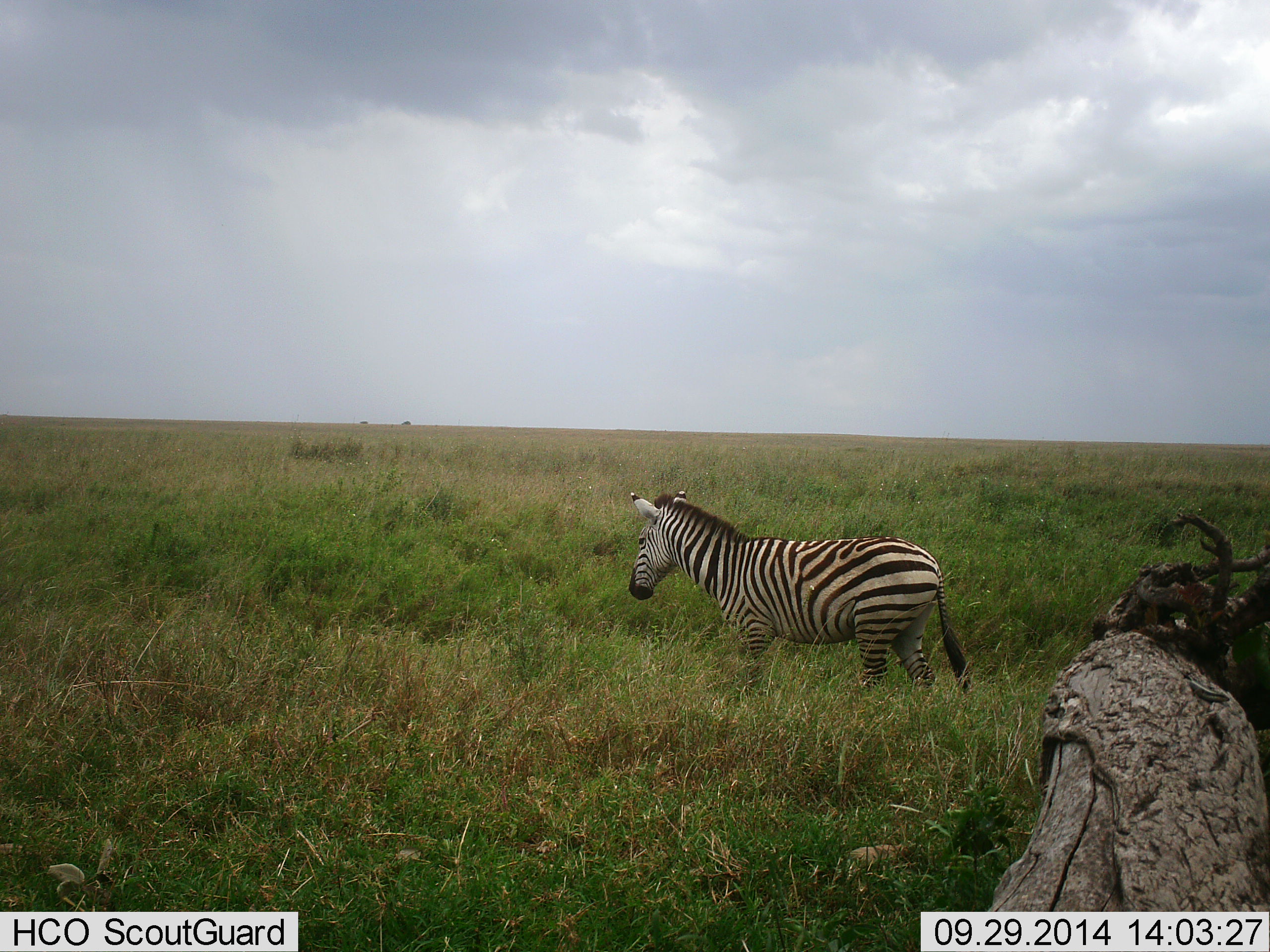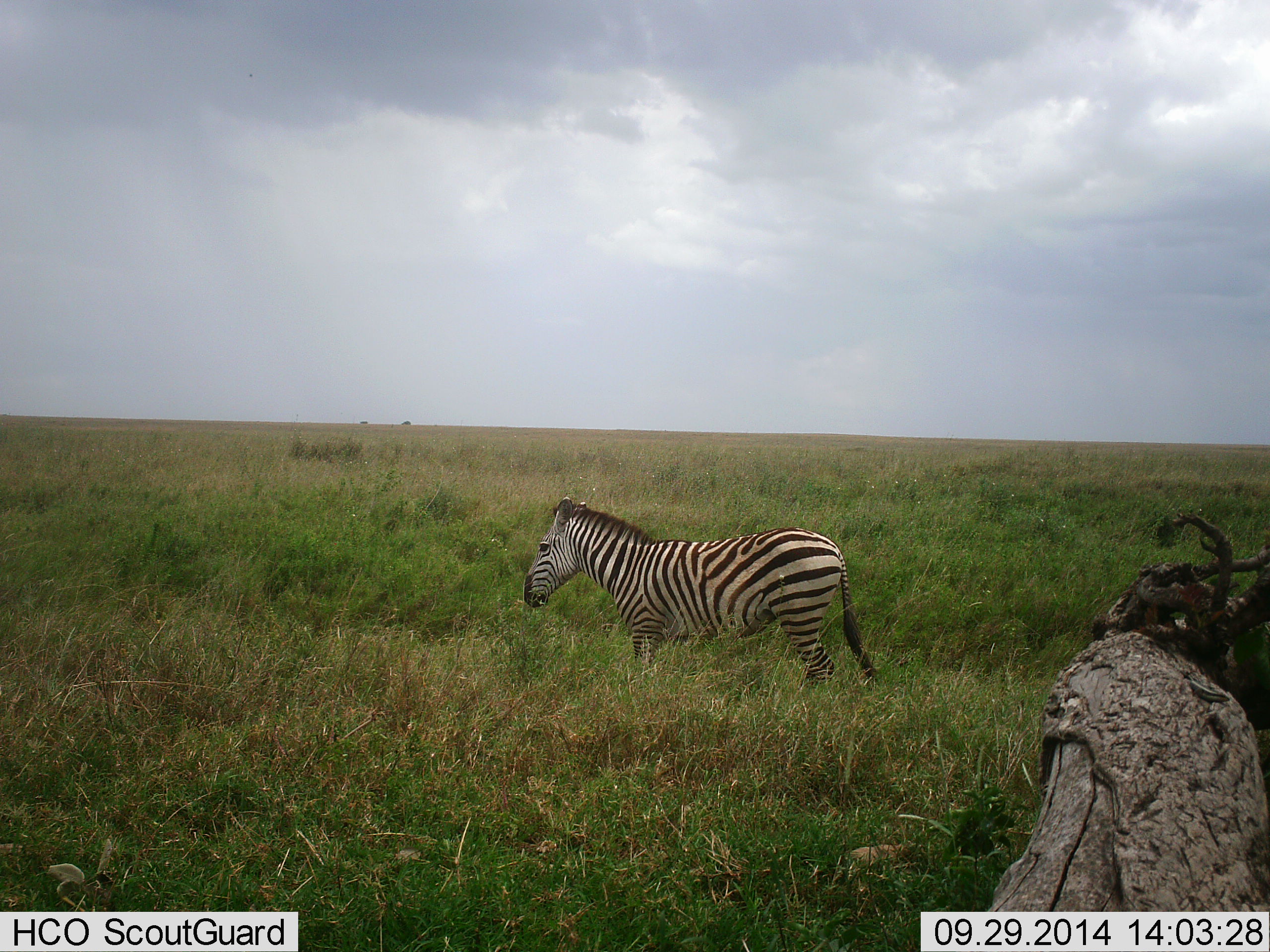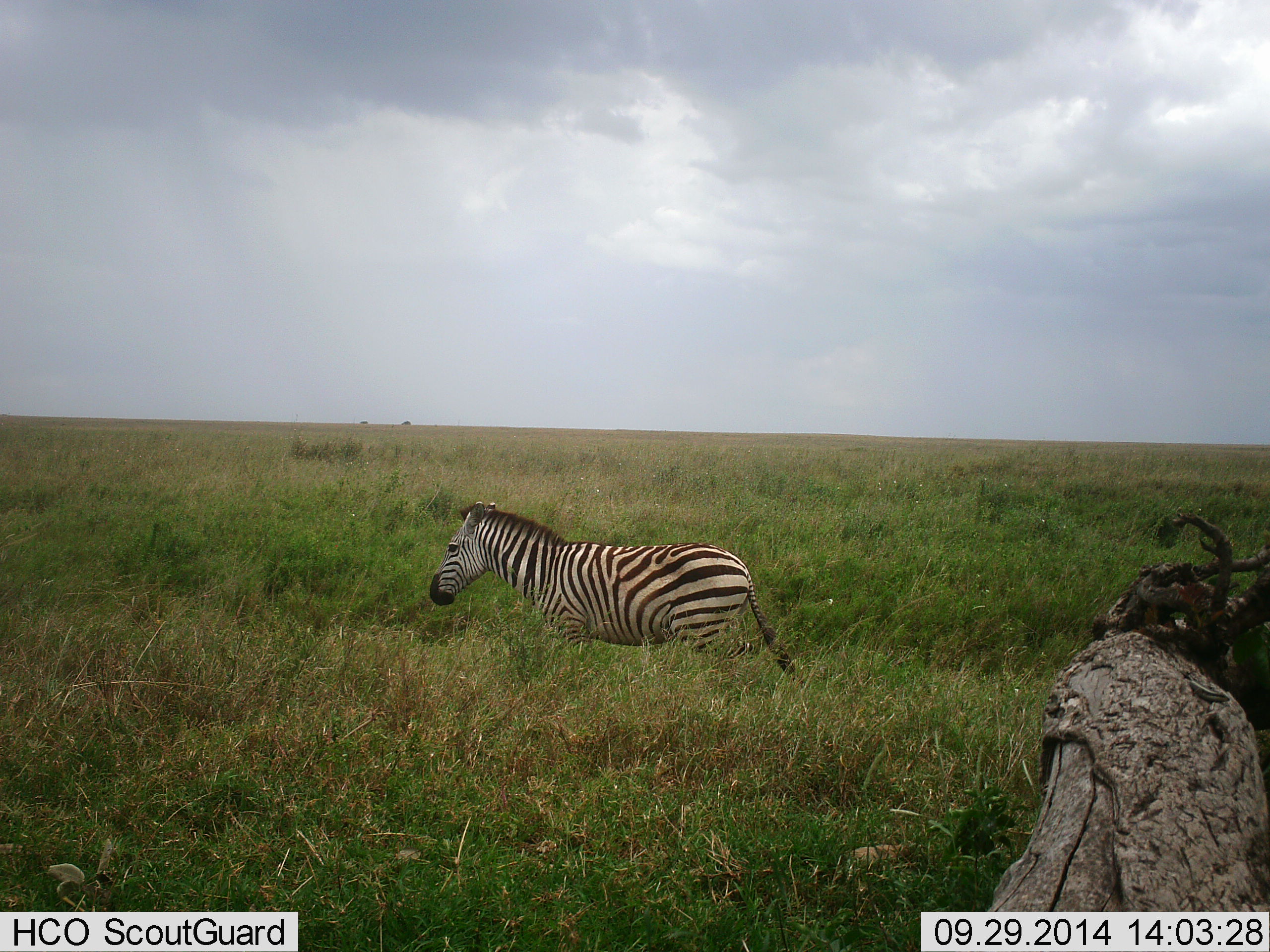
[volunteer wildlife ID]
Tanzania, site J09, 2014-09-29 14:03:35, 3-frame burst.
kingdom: Animalia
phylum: Chordata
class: Mammalia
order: Perissodactyla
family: Equidae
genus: Equus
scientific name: Equus quagga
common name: plains zebra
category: zebra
Zebra (plains zebra) (Equus quagga), count 1. Behavior (volunteer vote fractions): standing 0%, resting 0%, moving 100%, interacting 0%. Young present (vote fraction): 0%. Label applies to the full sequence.